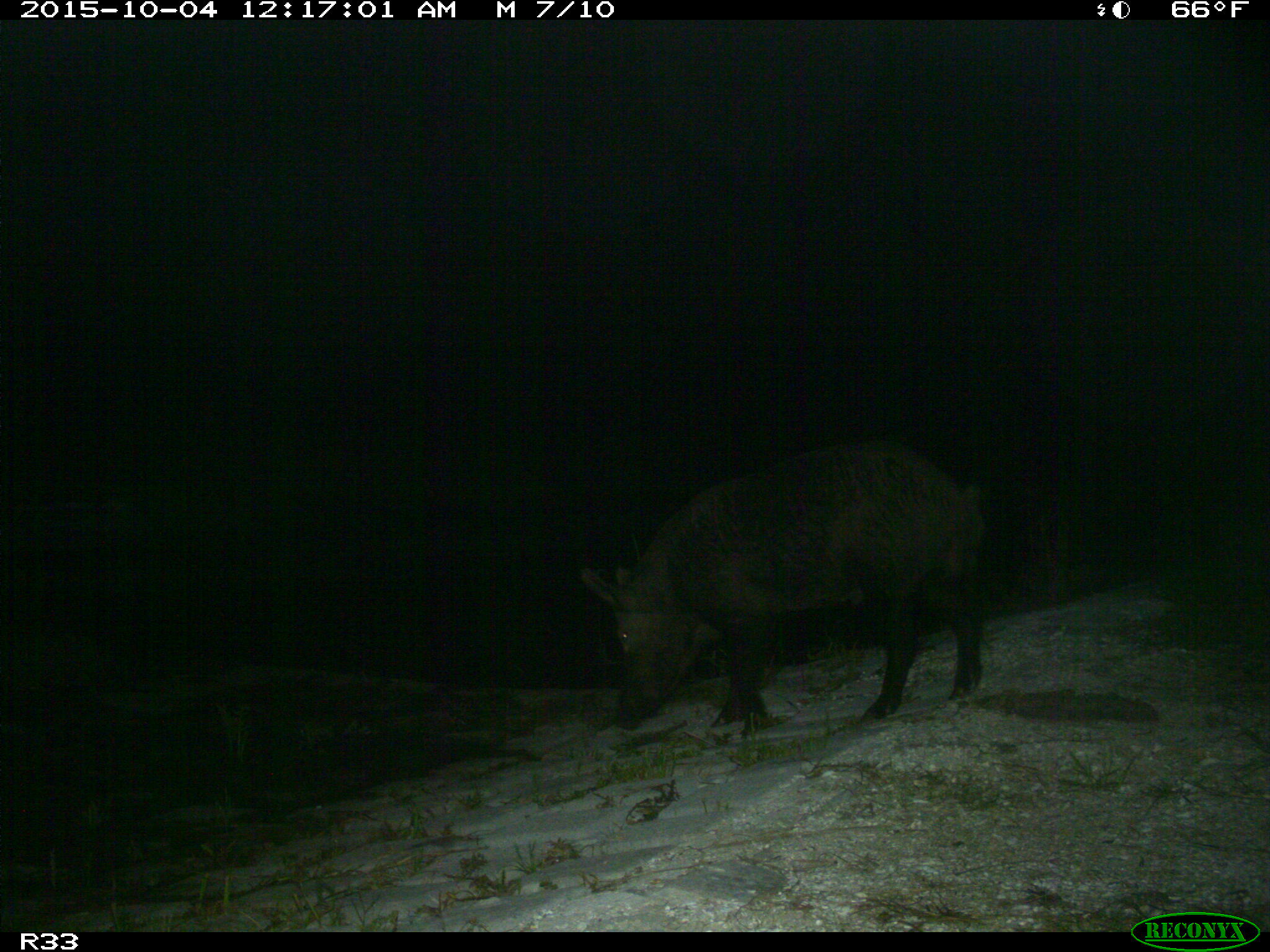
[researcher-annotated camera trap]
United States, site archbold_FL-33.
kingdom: Animalia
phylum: Chordata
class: Mammalia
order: Artiodactyla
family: Suidae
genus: Sus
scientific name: Sus scrofa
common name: wild boar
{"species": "Sus scrofa (wild boar)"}